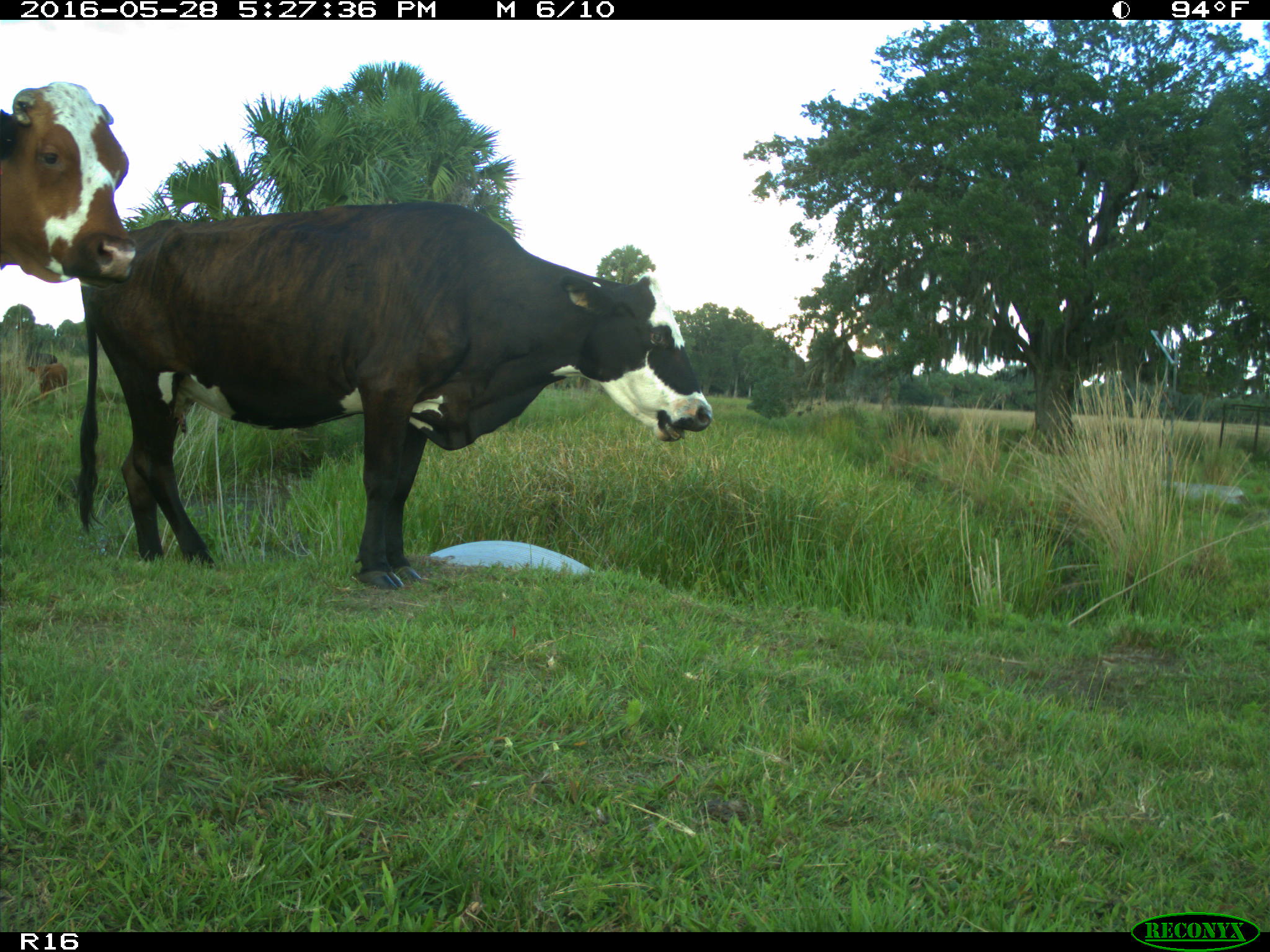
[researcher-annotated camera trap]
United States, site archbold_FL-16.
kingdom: Animalia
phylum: Chordata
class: Mammalia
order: Artiodactyla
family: Bovidae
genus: Bos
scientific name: Bos taurus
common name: domestic cow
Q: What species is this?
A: Bos taurus (domestic cow).